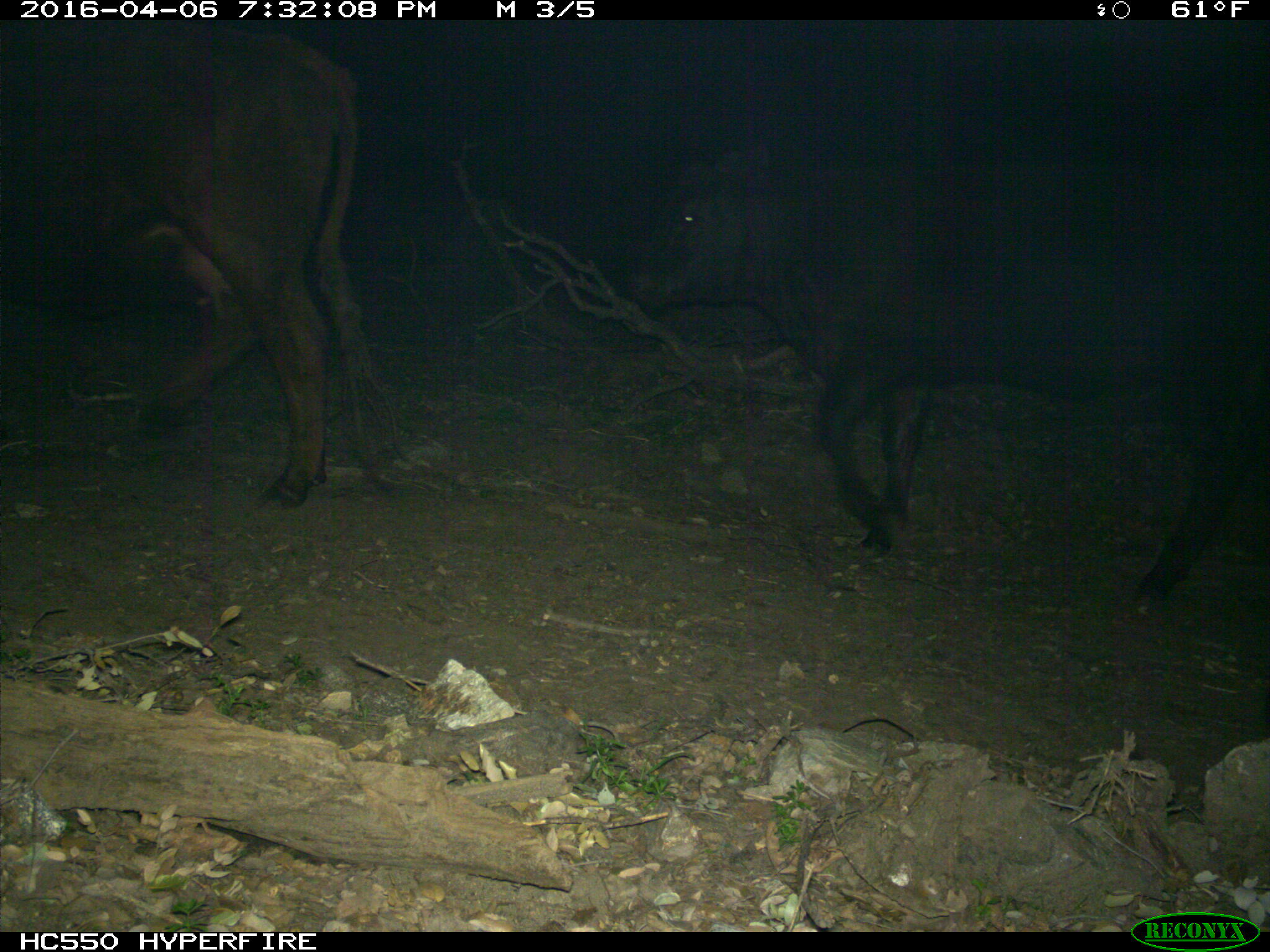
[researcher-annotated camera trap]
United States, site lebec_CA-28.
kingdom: Animalia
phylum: Chordata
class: Mammalia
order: Artiodactyla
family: Bovidae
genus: Bos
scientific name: Bos taurus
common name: domestic cow